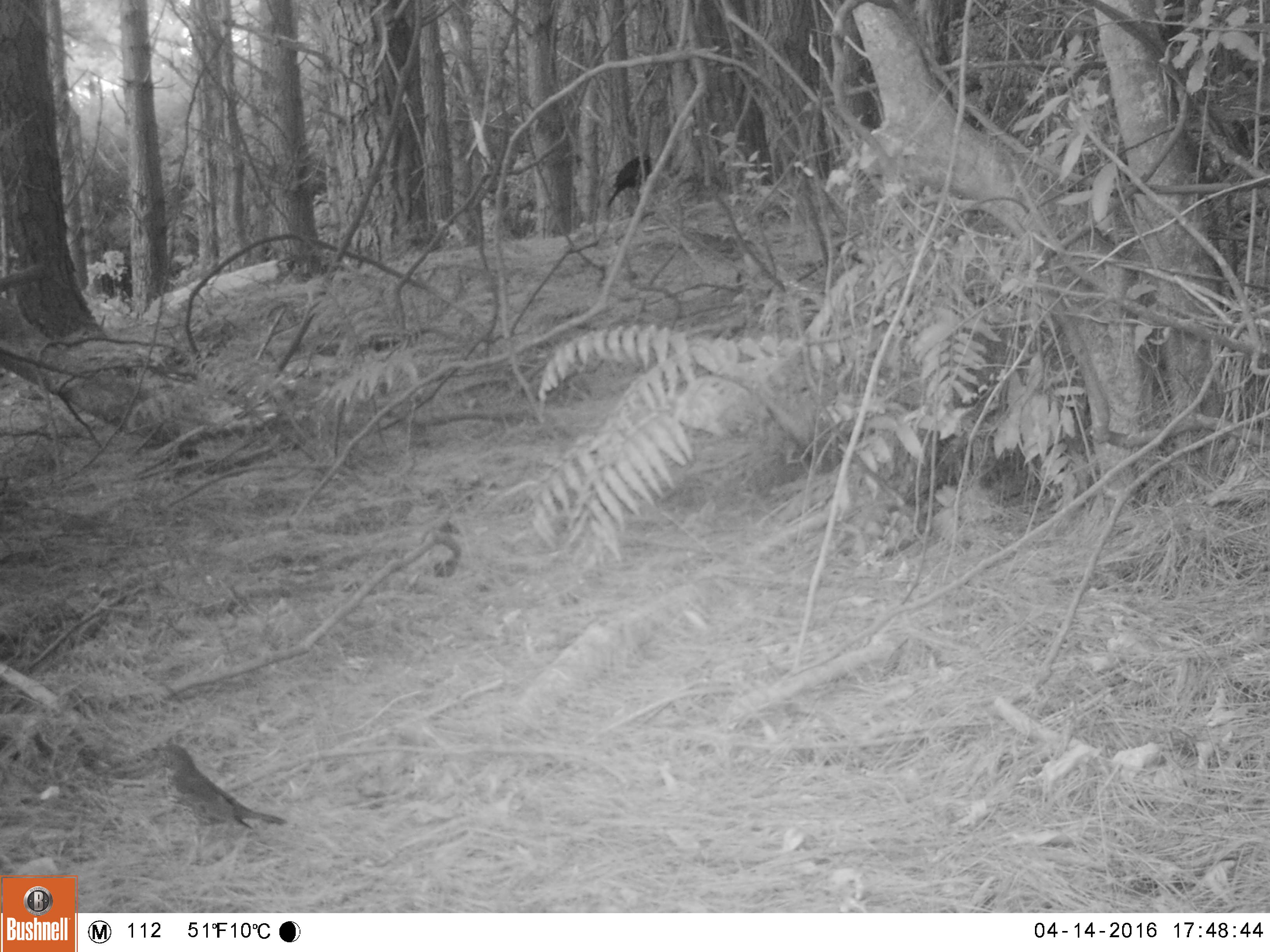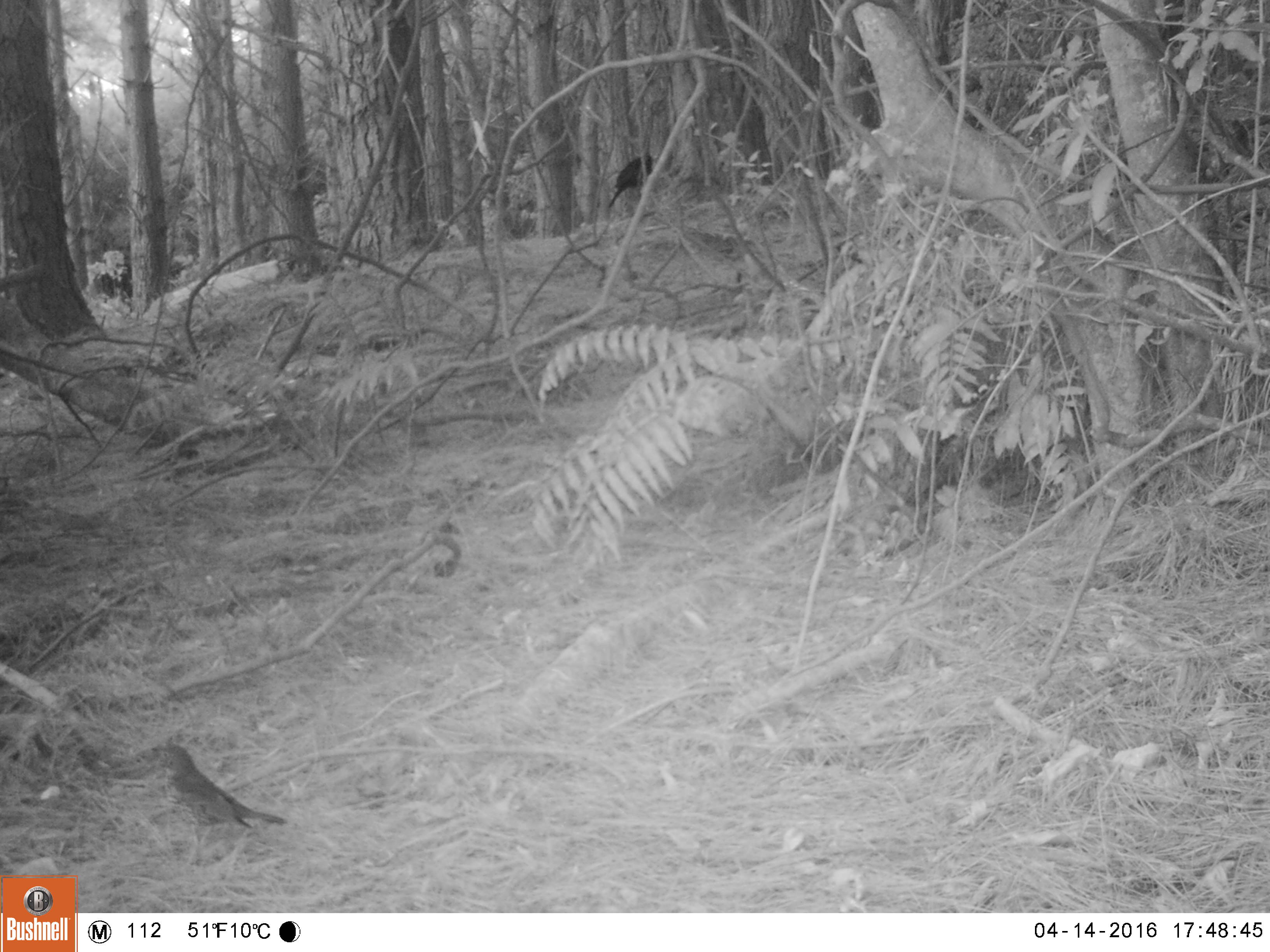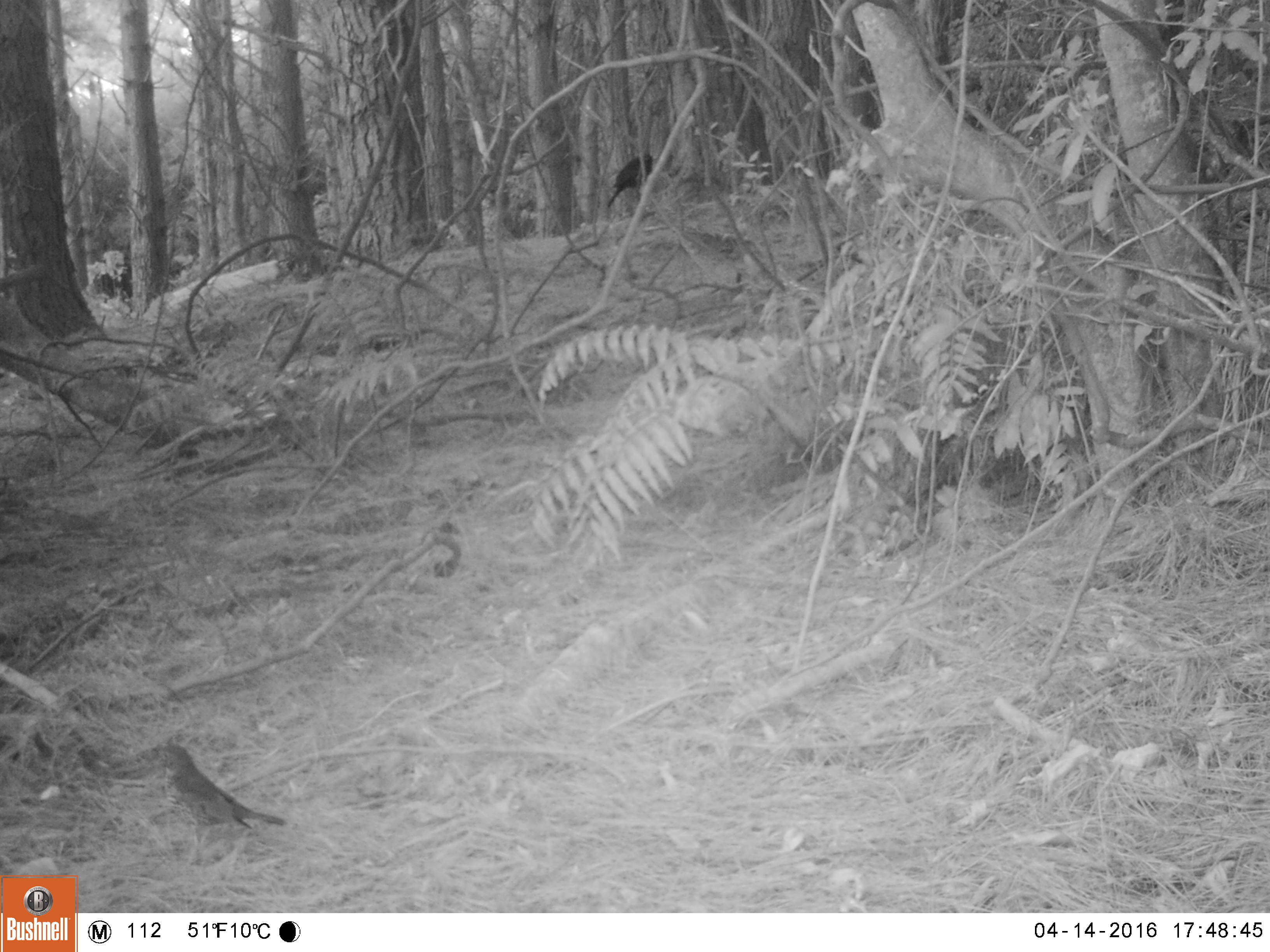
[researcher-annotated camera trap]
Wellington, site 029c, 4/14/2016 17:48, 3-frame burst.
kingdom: Animalia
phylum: Chordata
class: Aves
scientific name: Aves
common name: bird